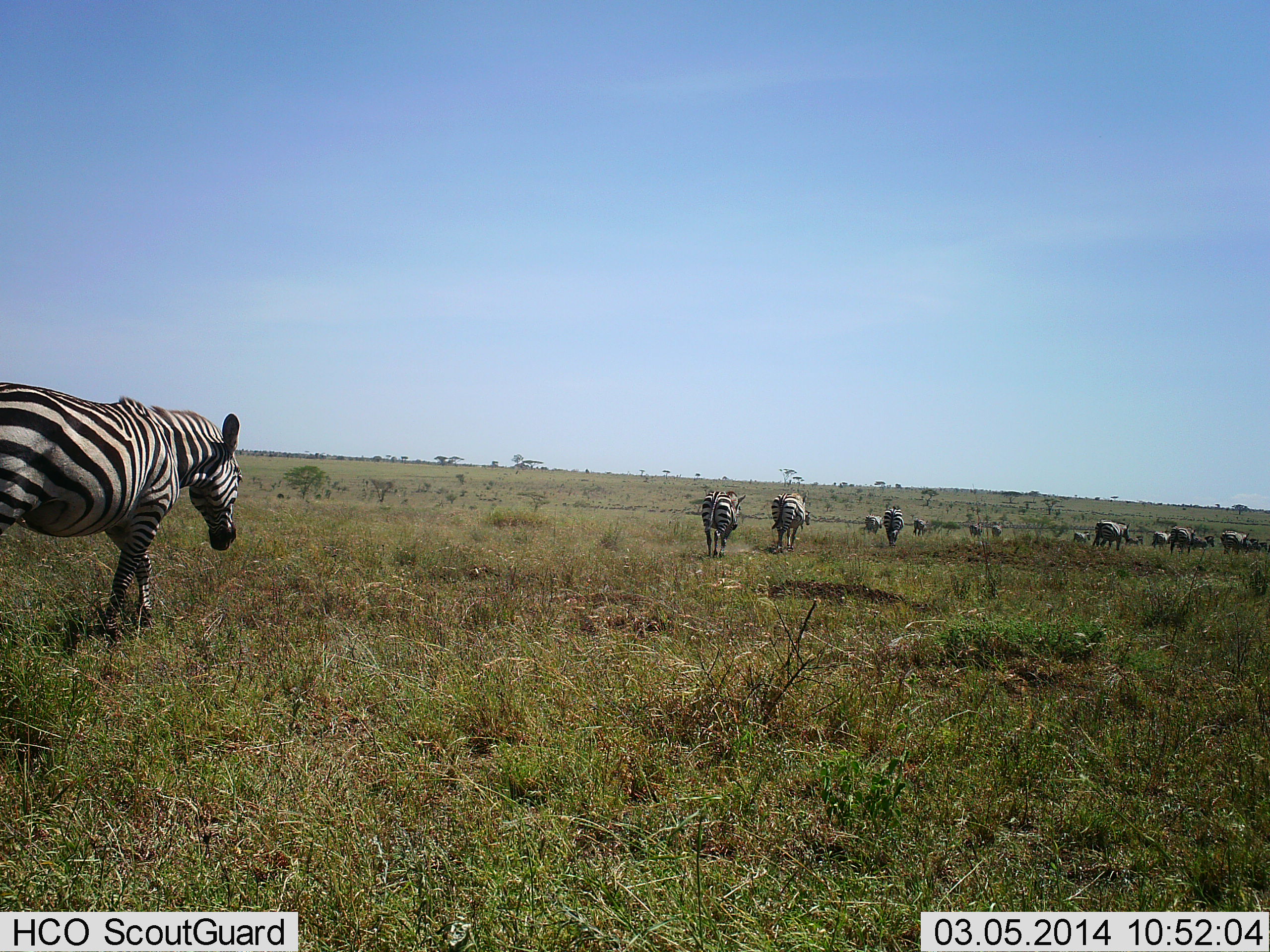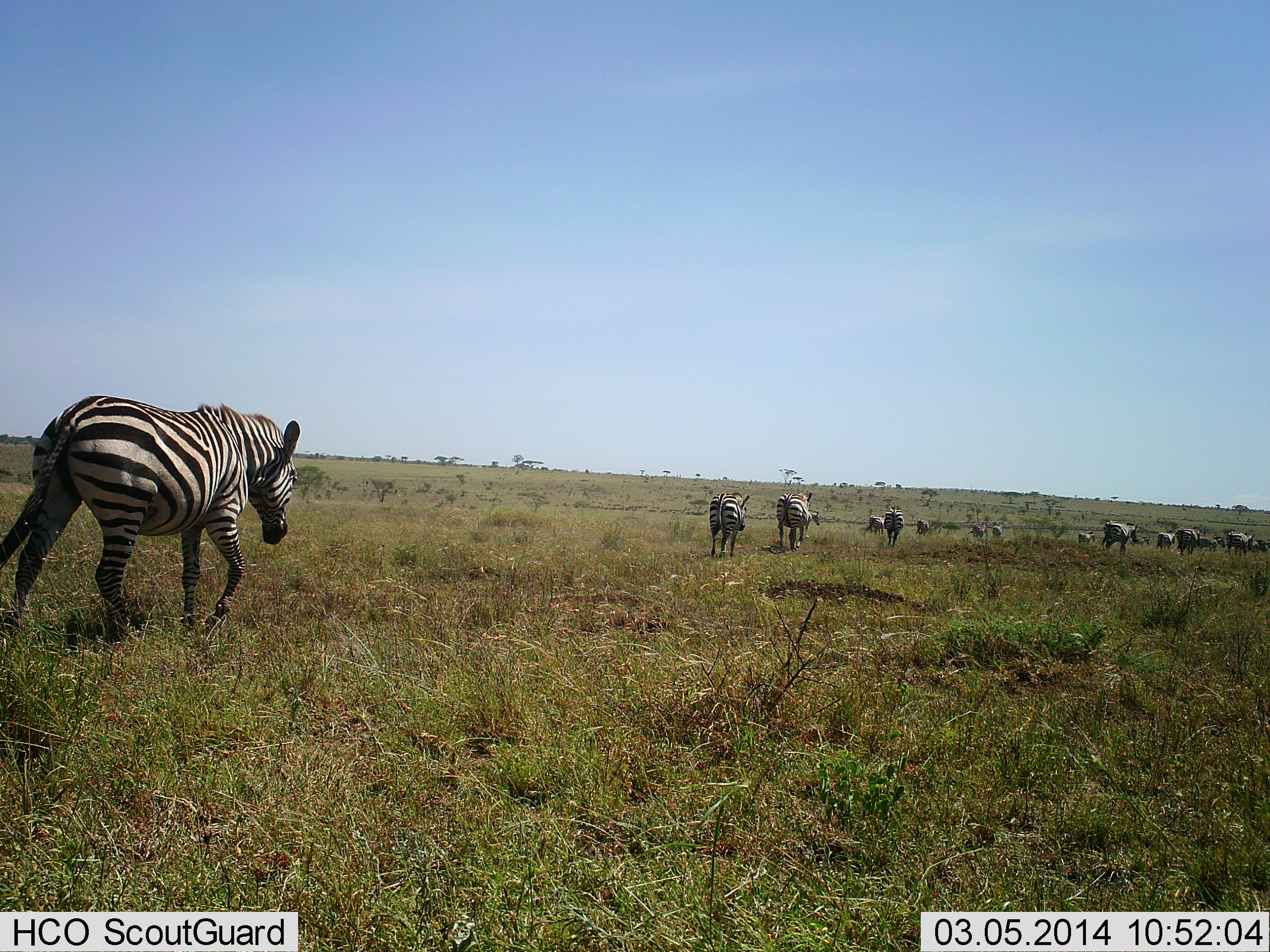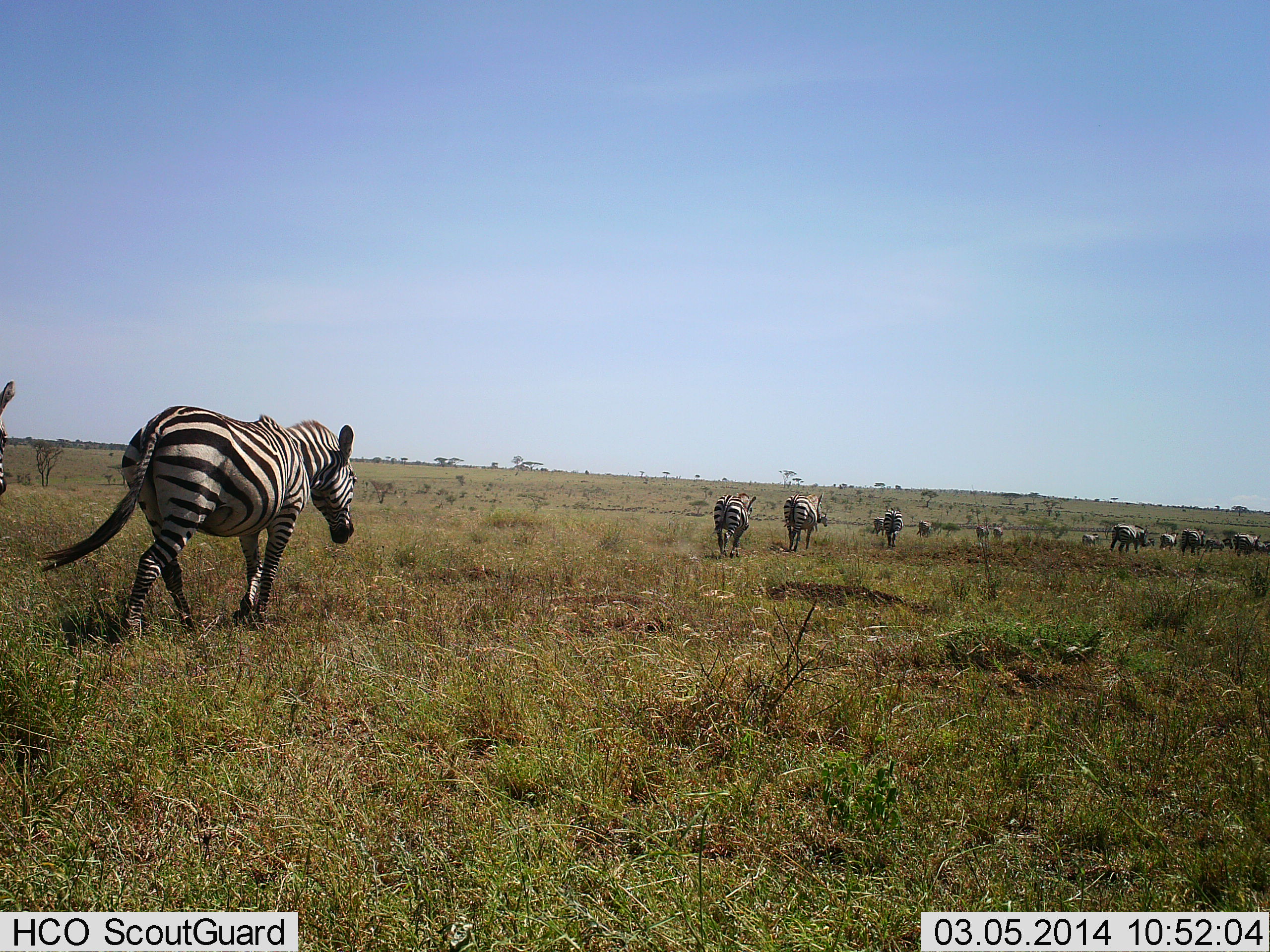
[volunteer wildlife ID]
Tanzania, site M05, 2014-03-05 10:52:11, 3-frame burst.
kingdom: Animalia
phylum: Chordata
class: Mammalia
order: Perissodactyla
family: Equidae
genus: Equus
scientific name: Equus quagga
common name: plains zebra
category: zebra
Zebra (plains zebra) (Equus quagga), count 11-50. Behavior (volunteer vote fractions): standing 0%, resting 0%, moving 100%, interacting 9%. Young present (vote fraction): 0%. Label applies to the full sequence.